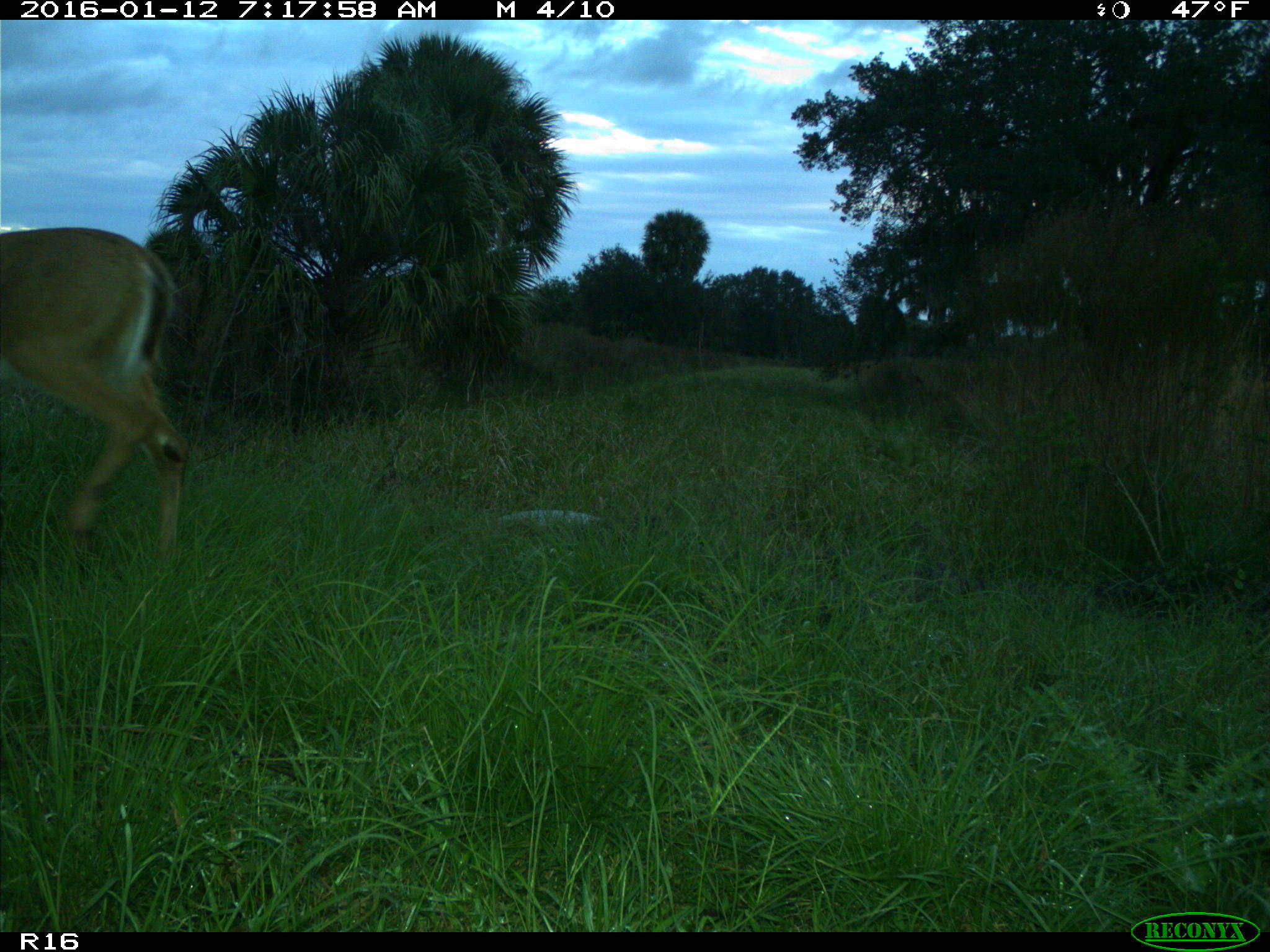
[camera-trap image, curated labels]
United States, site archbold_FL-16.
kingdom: Animalia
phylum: Chordata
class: Mammalia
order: Artiodactyla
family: Cervidae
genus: Odocoileus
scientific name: Odocoileus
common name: deer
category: unidentified deer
Unidentified deer (deer) (Odocoileus).